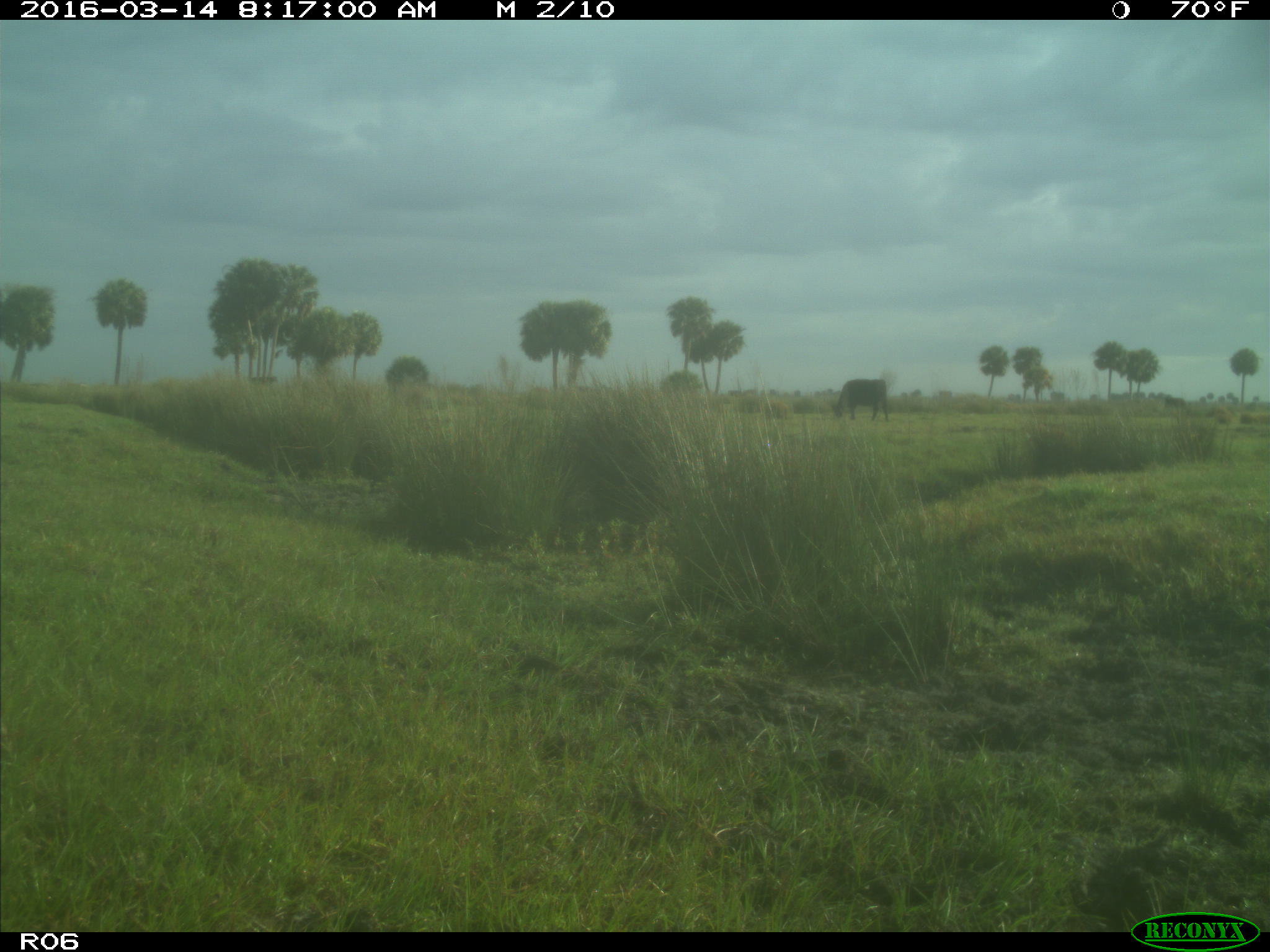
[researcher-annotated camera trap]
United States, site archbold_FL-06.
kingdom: Animalia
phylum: Chordata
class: Mammalia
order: Artiodactyla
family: Bovidae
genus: Bos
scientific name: Bos taurus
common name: domestic cow